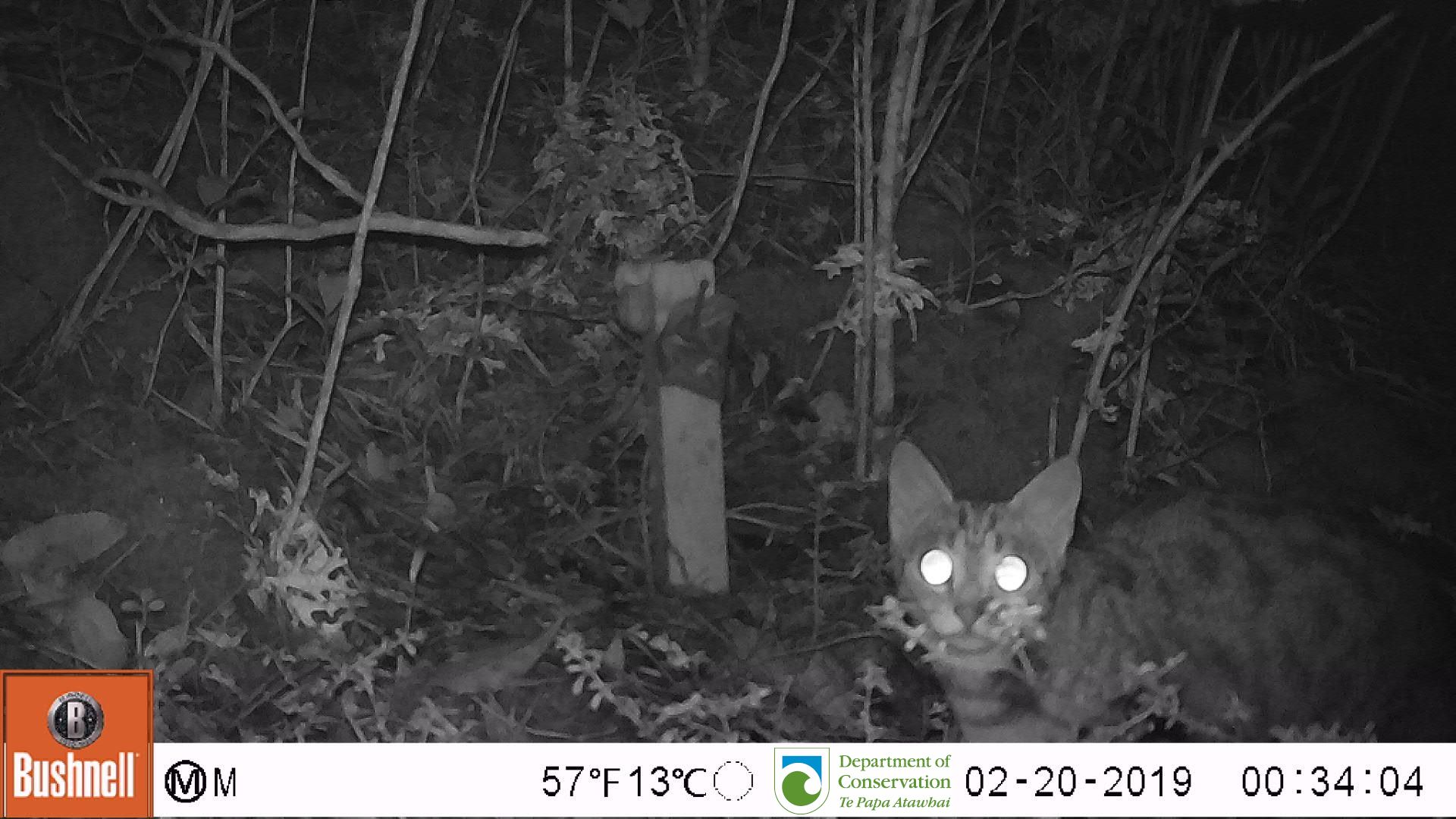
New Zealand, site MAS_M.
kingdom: Animalia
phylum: Chordata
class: Mammalia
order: Carnivora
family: Felidae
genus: Felis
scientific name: Felis catus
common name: domestic cat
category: cat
Cat (domestic cat) (Felis catus).